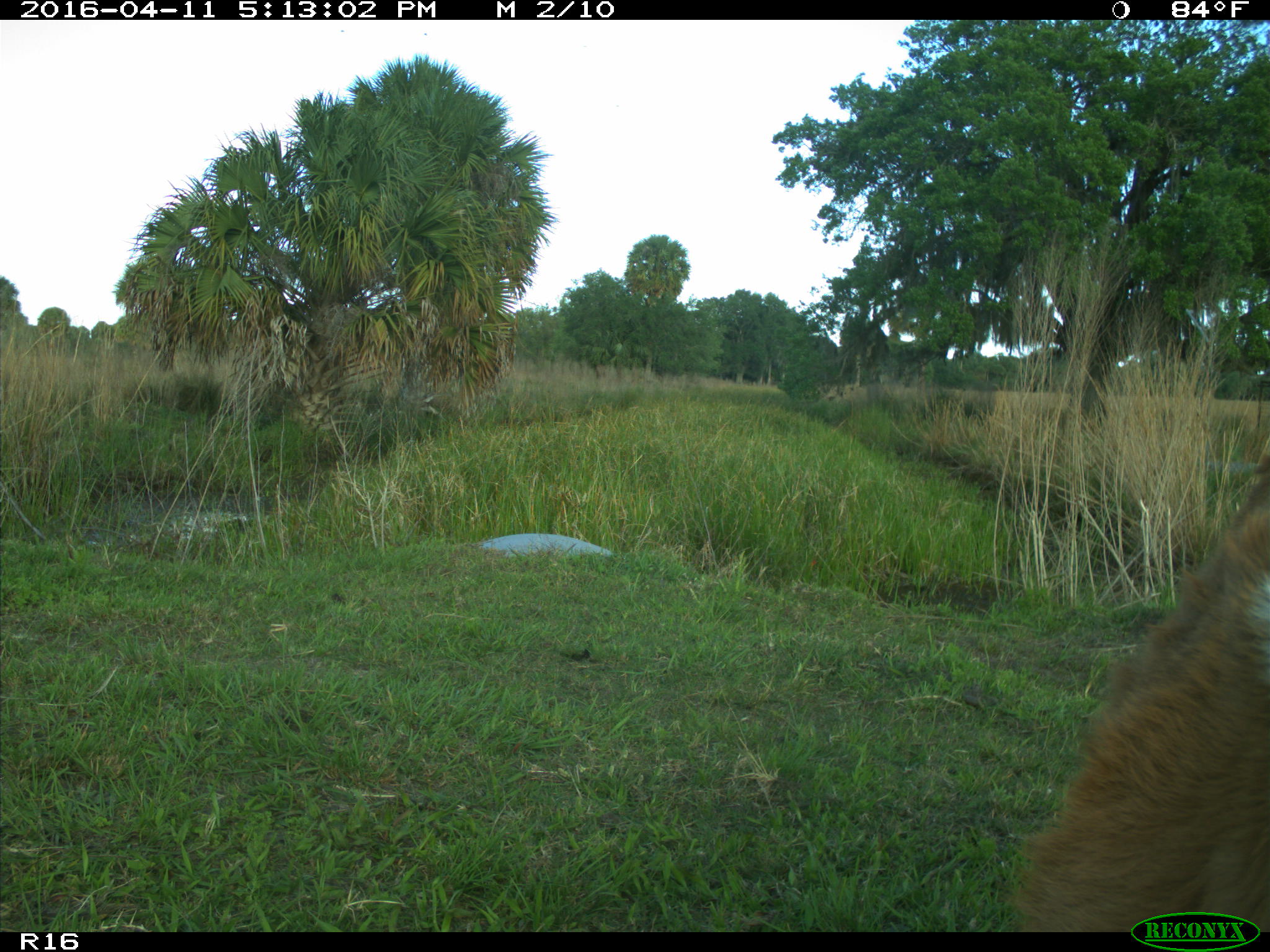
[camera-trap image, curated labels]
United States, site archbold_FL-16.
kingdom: Animalia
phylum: Chordata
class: Mammalia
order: Artiodactyla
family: Bovidae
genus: Bos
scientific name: Bos taurus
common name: domestic cow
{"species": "Bos taurus (domestic cow)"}